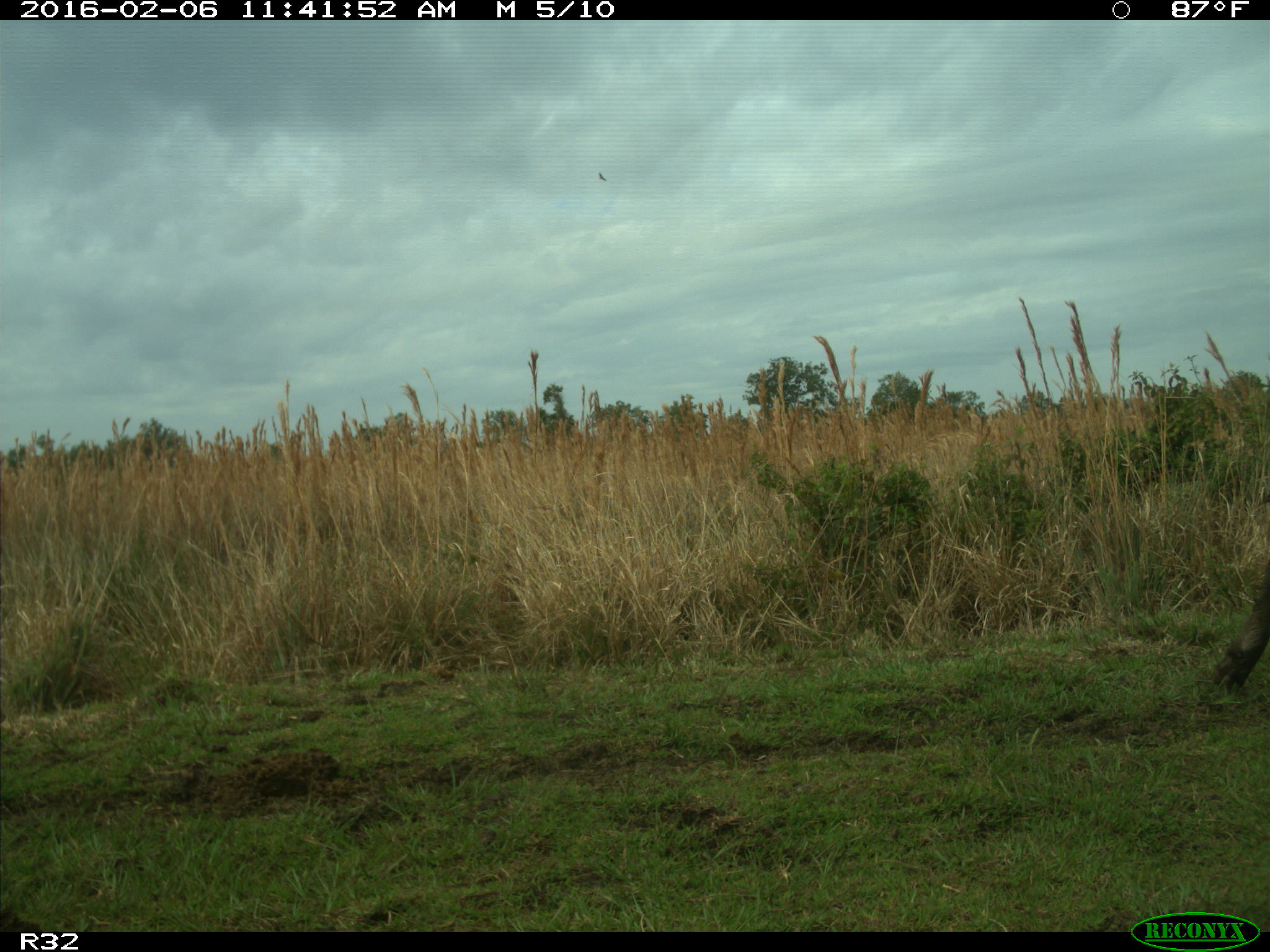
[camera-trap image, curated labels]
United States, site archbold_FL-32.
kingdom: Animalia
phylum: Chordata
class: Mammalia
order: Artiodactyla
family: Bovidae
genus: Bos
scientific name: Bos taurus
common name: domestic cow